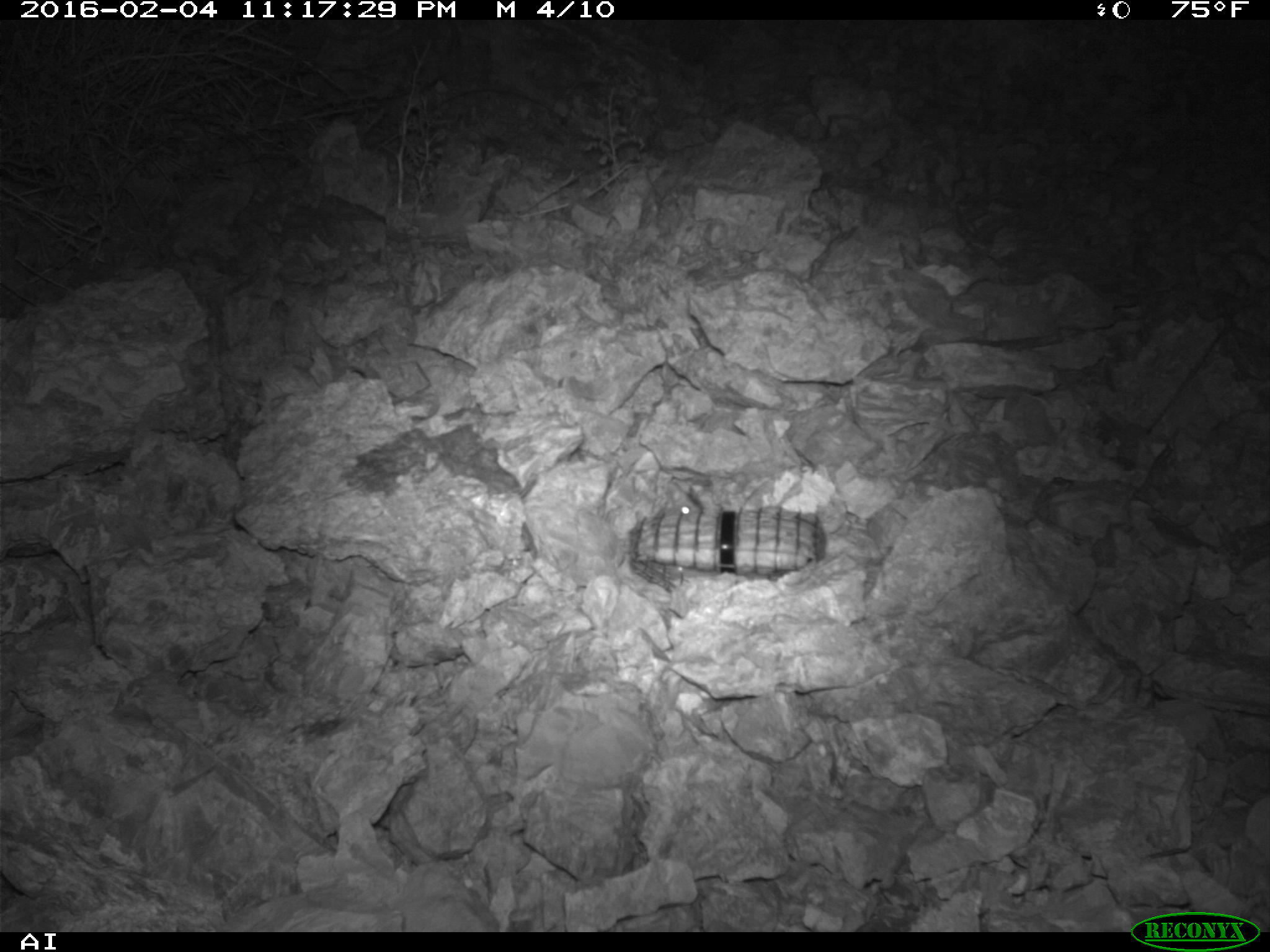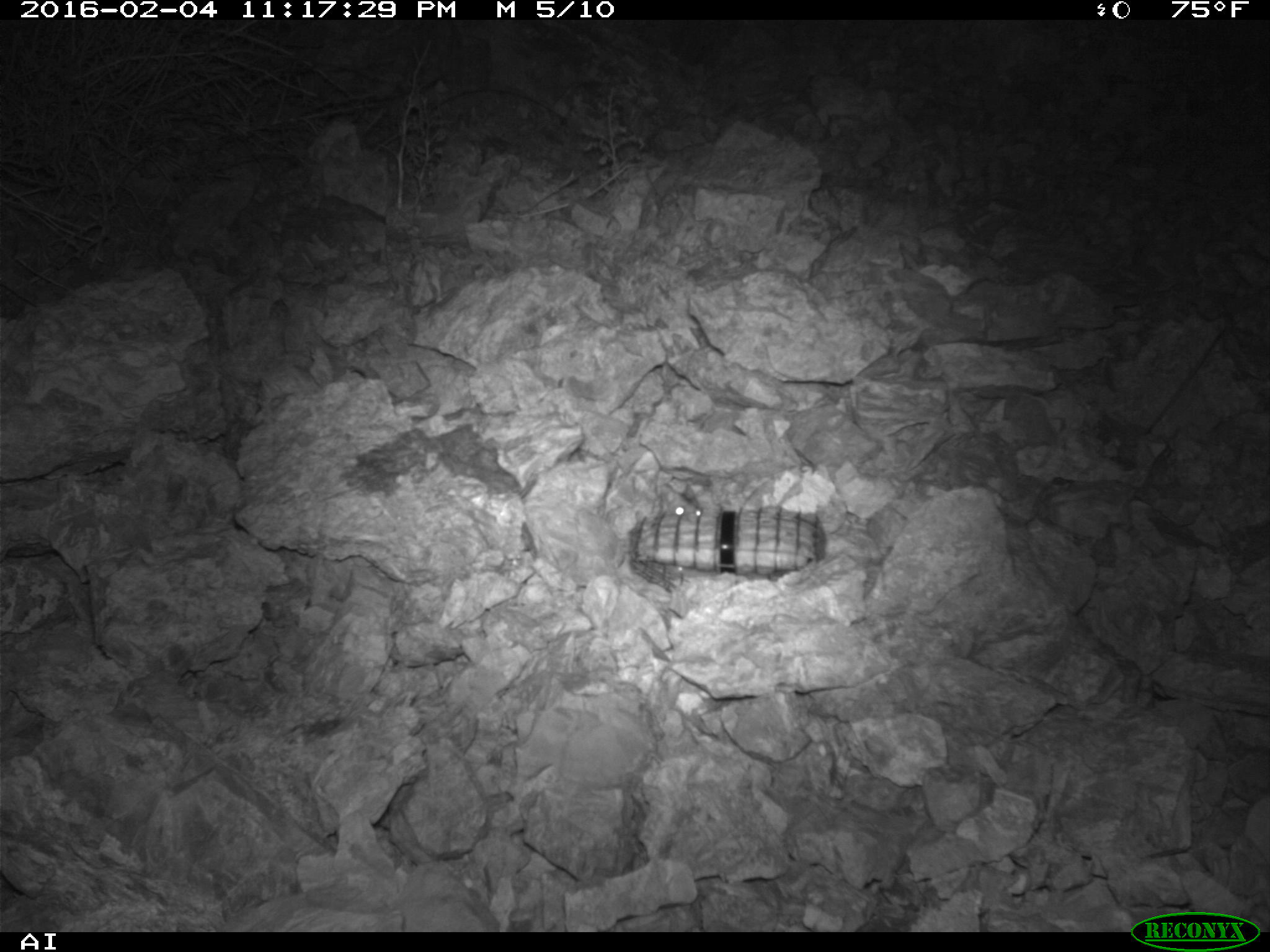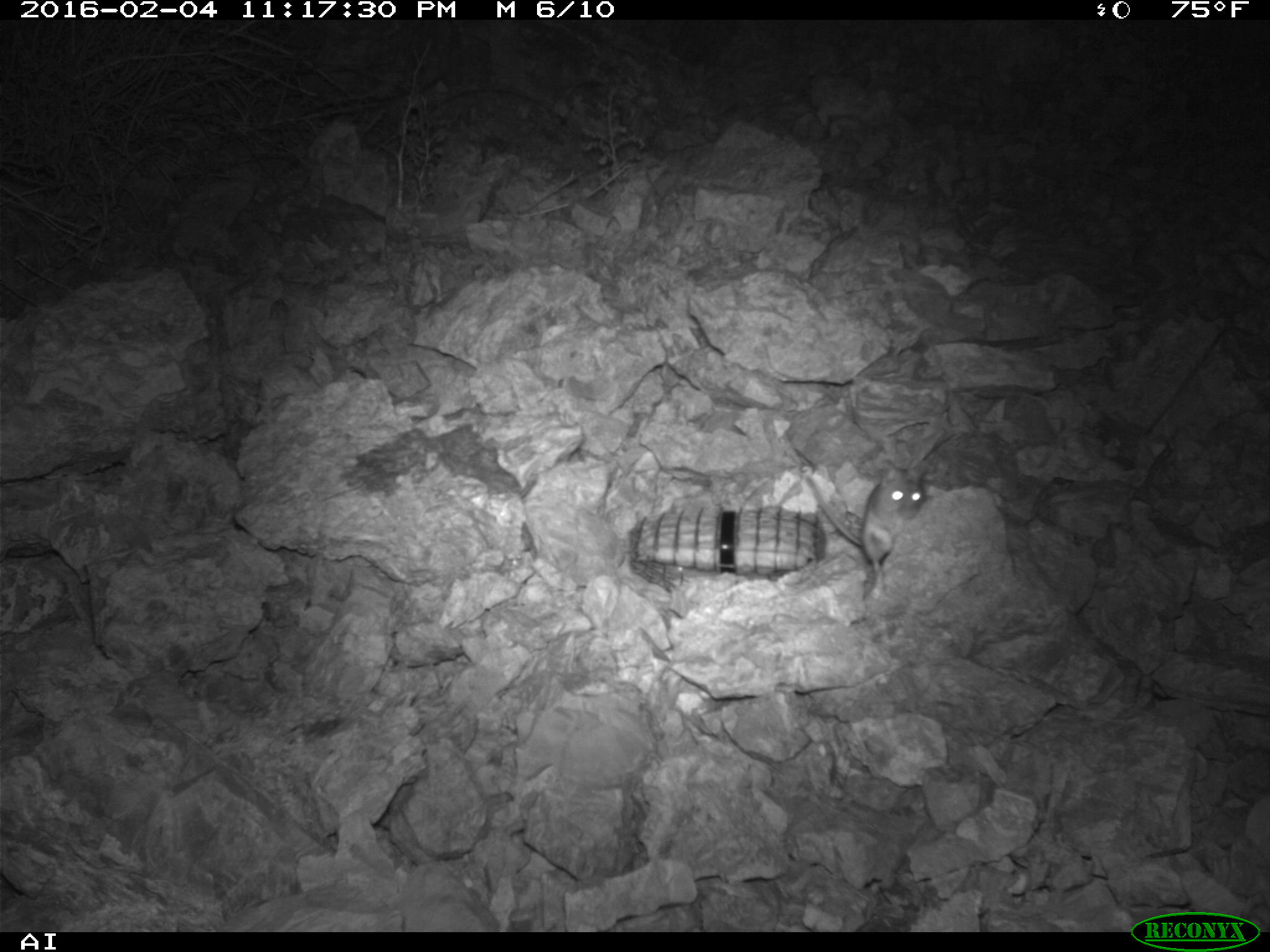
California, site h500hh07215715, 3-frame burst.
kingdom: Animalia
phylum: Chordata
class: Mammalia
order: Rodentia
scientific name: Rodentia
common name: rodent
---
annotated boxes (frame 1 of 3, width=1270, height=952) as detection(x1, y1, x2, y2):
rodent: detection(655, 482, 702, 514)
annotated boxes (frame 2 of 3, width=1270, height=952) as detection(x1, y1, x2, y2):
rodent: detection(667, 483, 702, 516)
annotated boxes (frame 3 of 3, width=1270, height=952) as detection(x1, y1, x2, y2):
rodent: detection(804, 464, 926, 599)